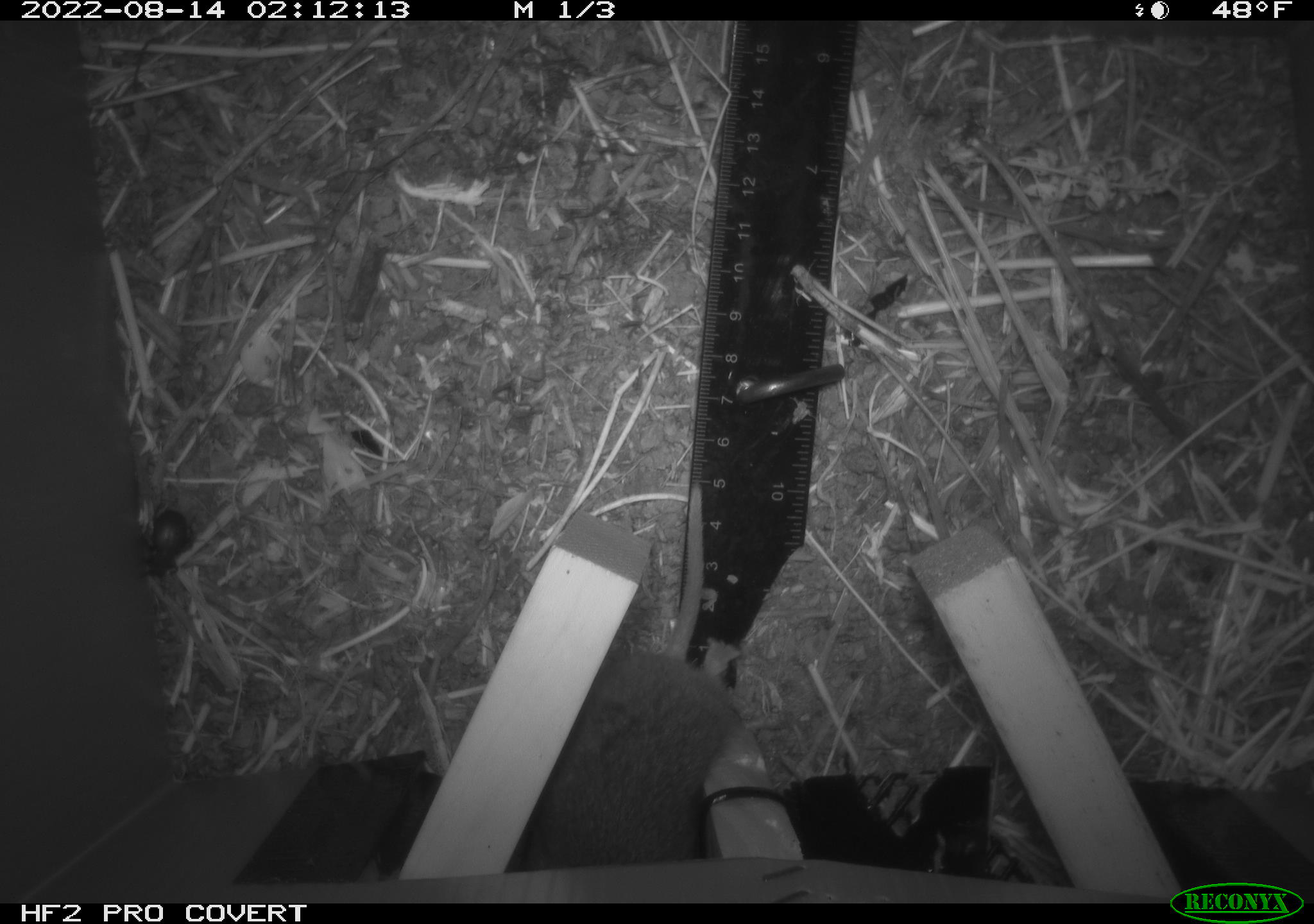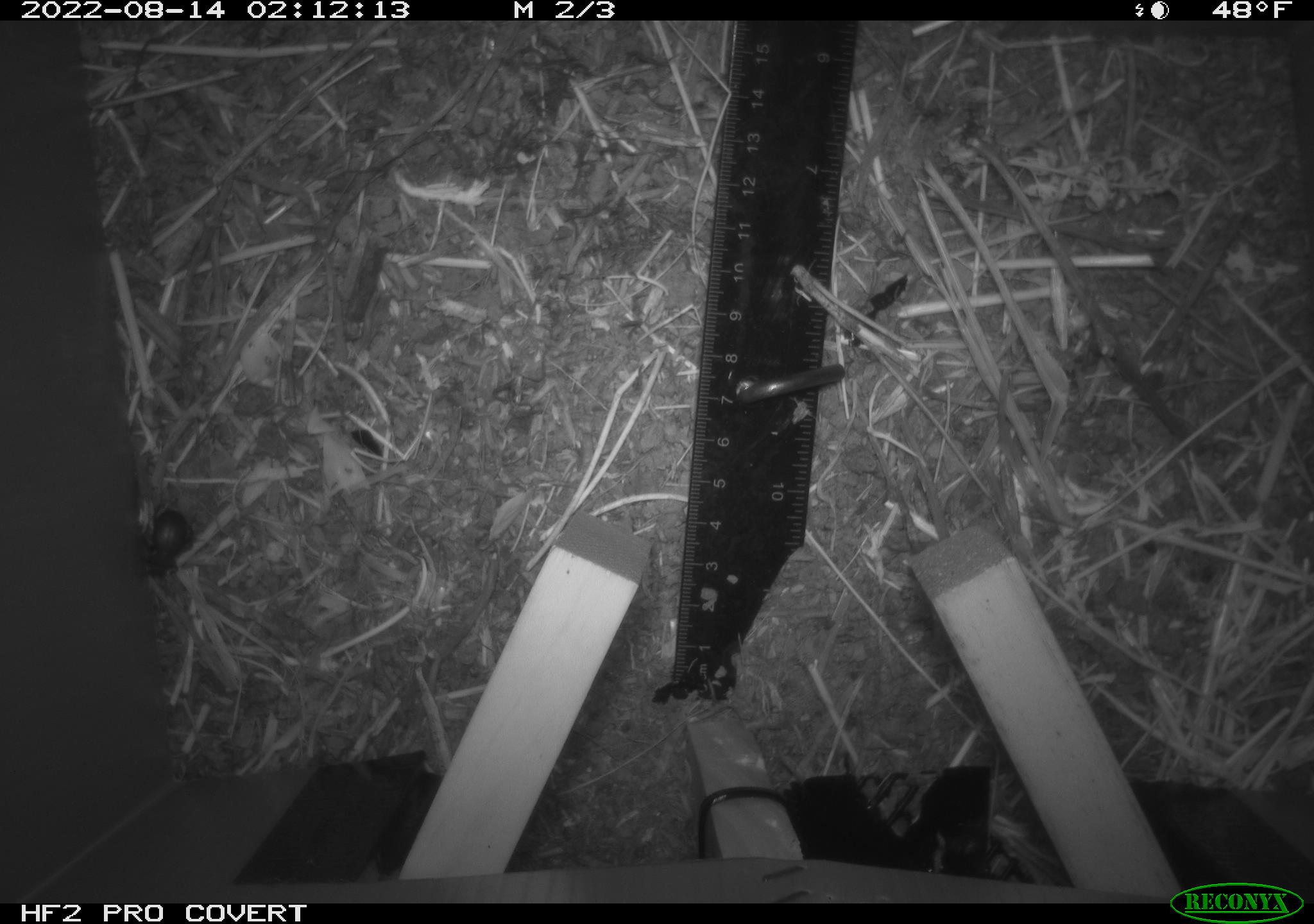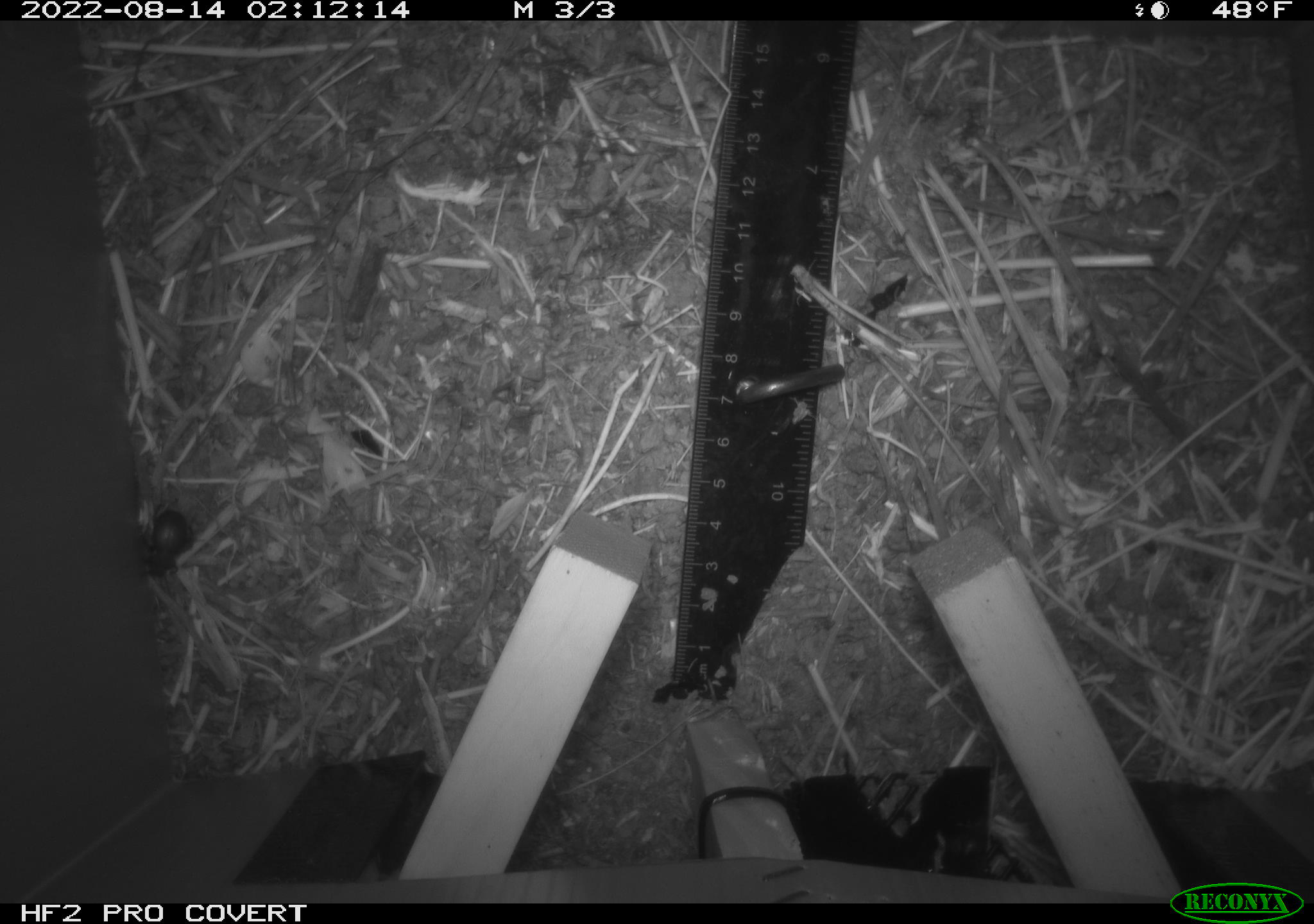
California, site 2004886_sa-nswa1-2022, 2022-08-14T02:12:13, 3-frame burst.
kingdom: Animalia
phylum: Chordata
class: Mammalia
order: Rodentia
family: Cricetidae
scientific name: Cricetidae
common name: hamsters, voles, lemmings, and allies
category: cricetidae family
Cricetidae family (hamsters, voles, lemmings, and allies) (Cricetidae).